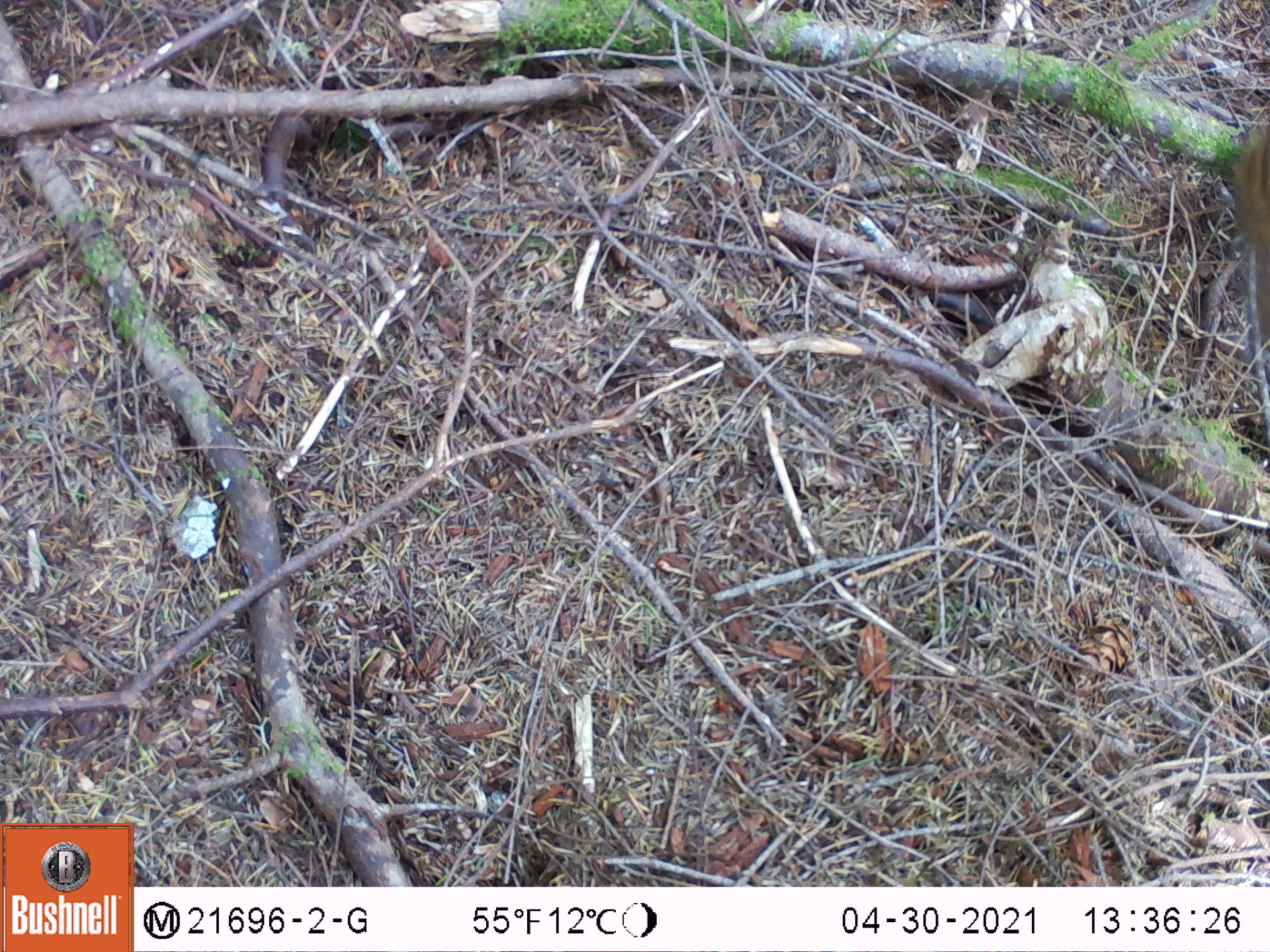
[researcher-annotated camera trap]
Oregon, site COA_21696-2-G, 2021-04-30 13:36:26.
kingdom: Animalia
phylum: Chordata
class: Mammalia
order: Rodentia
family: Sciuridae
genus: Neotamias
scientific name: Neotamias townsendii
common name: townsend's chipmunk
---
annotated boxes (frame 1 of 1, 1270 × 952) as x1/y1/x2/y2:
townsend's chipmunk: 1195/83/1269/382